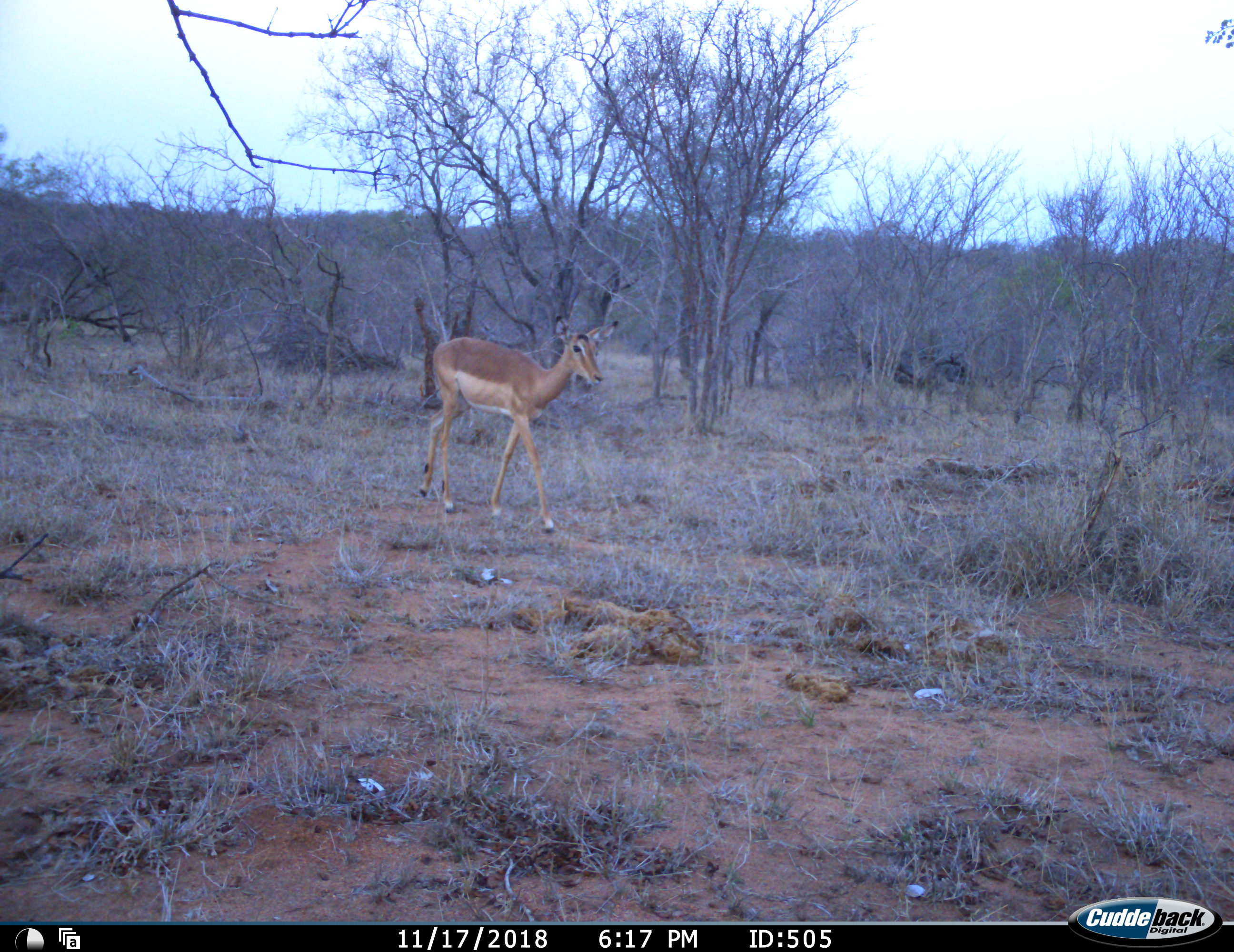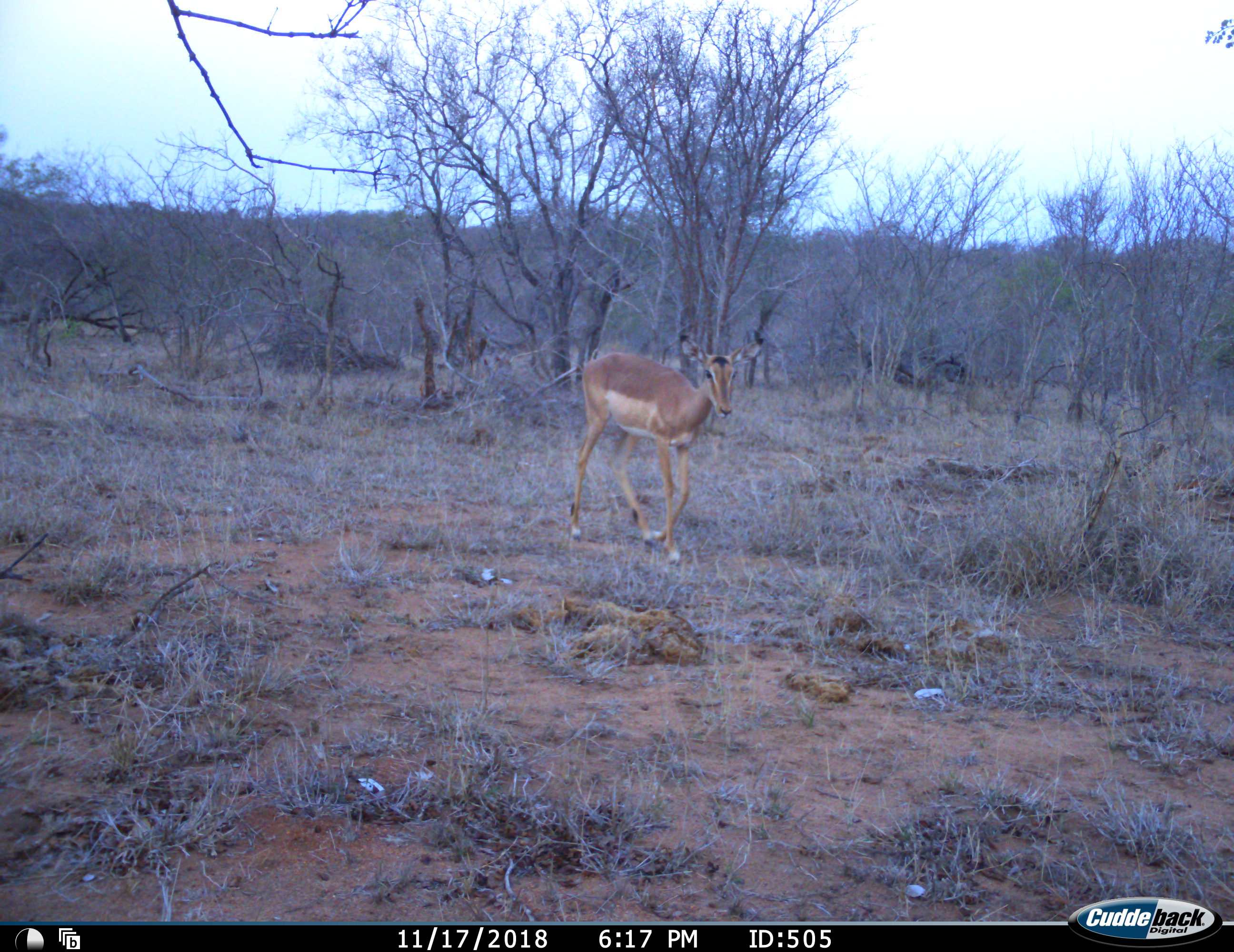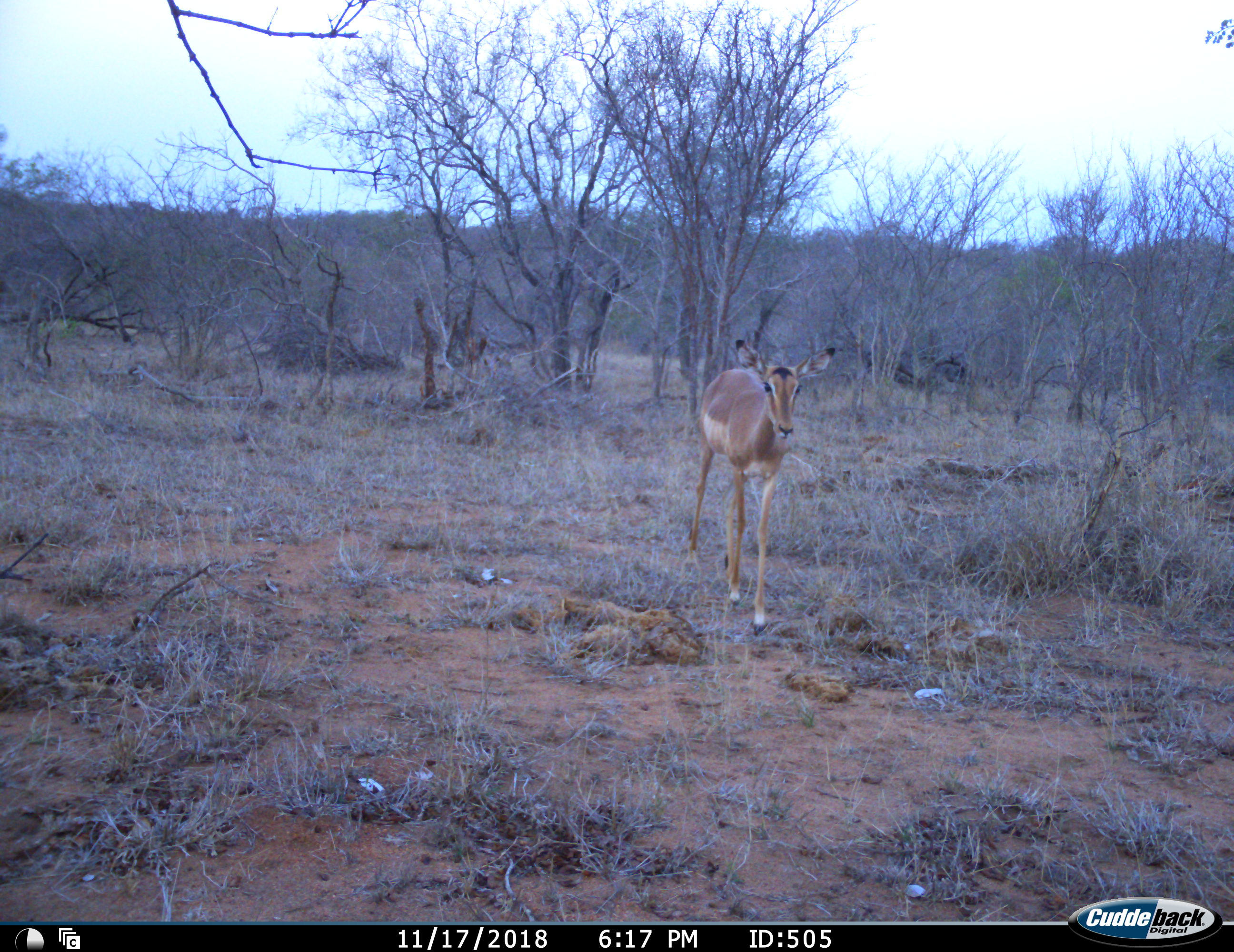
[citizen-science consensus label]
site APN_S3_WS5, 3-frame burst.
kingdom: Animalia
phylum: Chordata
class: Mammalia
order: Artiodactyla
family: Bovidae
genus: Aepyceros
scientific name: Aepyceros melampus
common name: impala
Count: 1.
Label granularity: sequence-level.